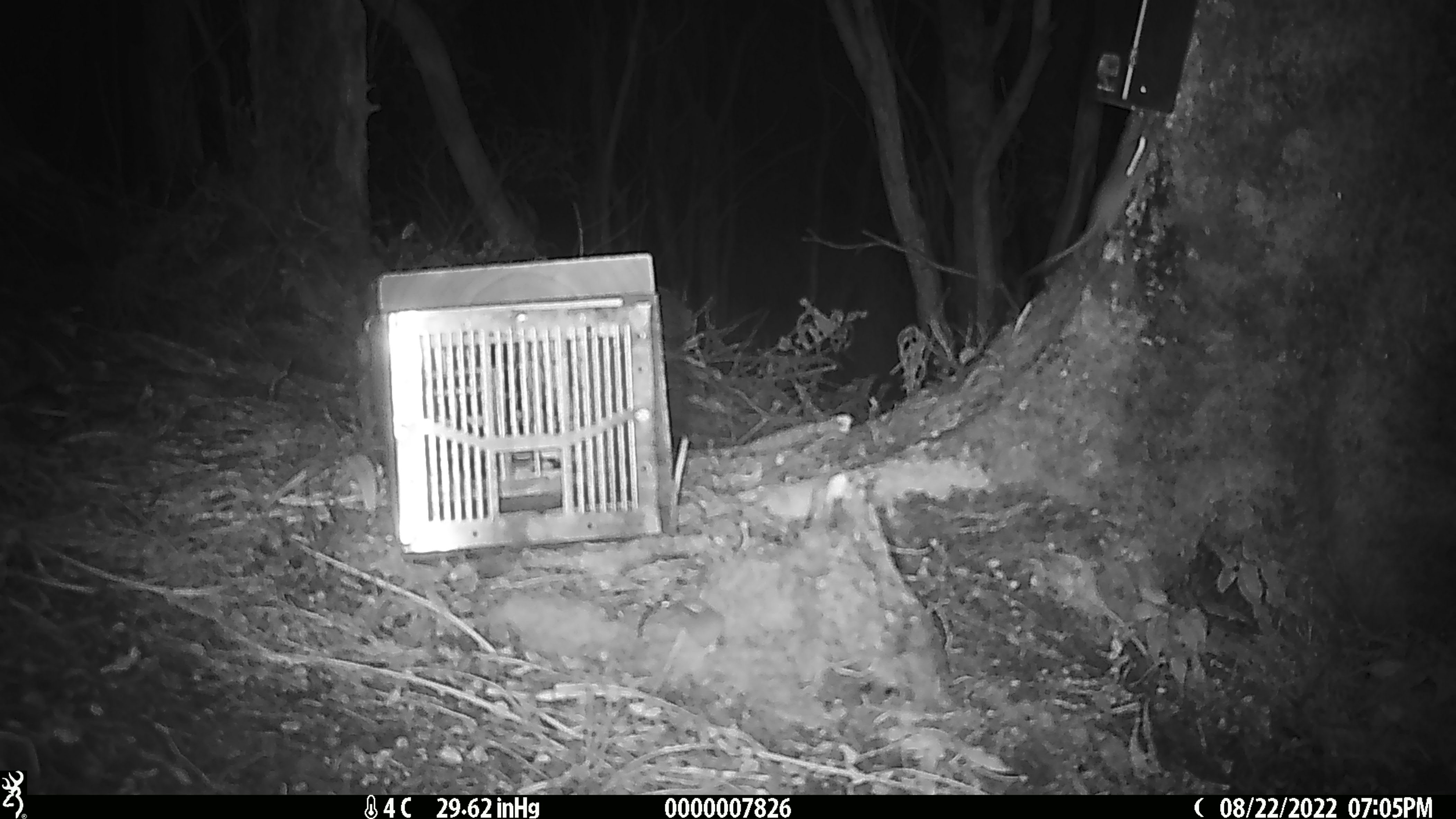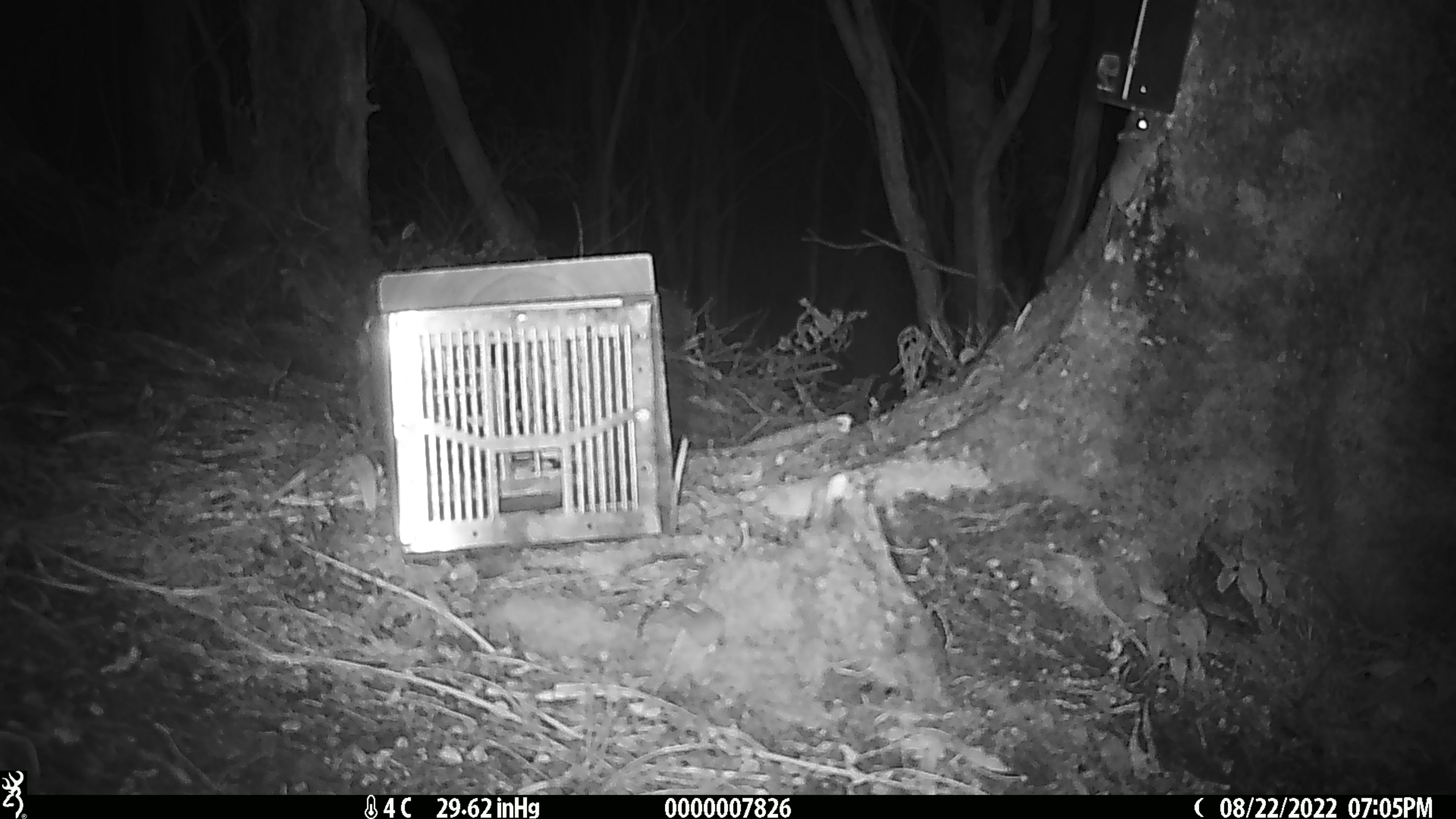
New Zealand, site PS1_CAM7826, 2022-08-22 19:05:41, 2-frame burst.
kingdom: Animalia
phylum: Chordata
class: Mammalia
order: Rodentia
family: Muridae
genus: Mus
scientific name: Mus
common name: mouse